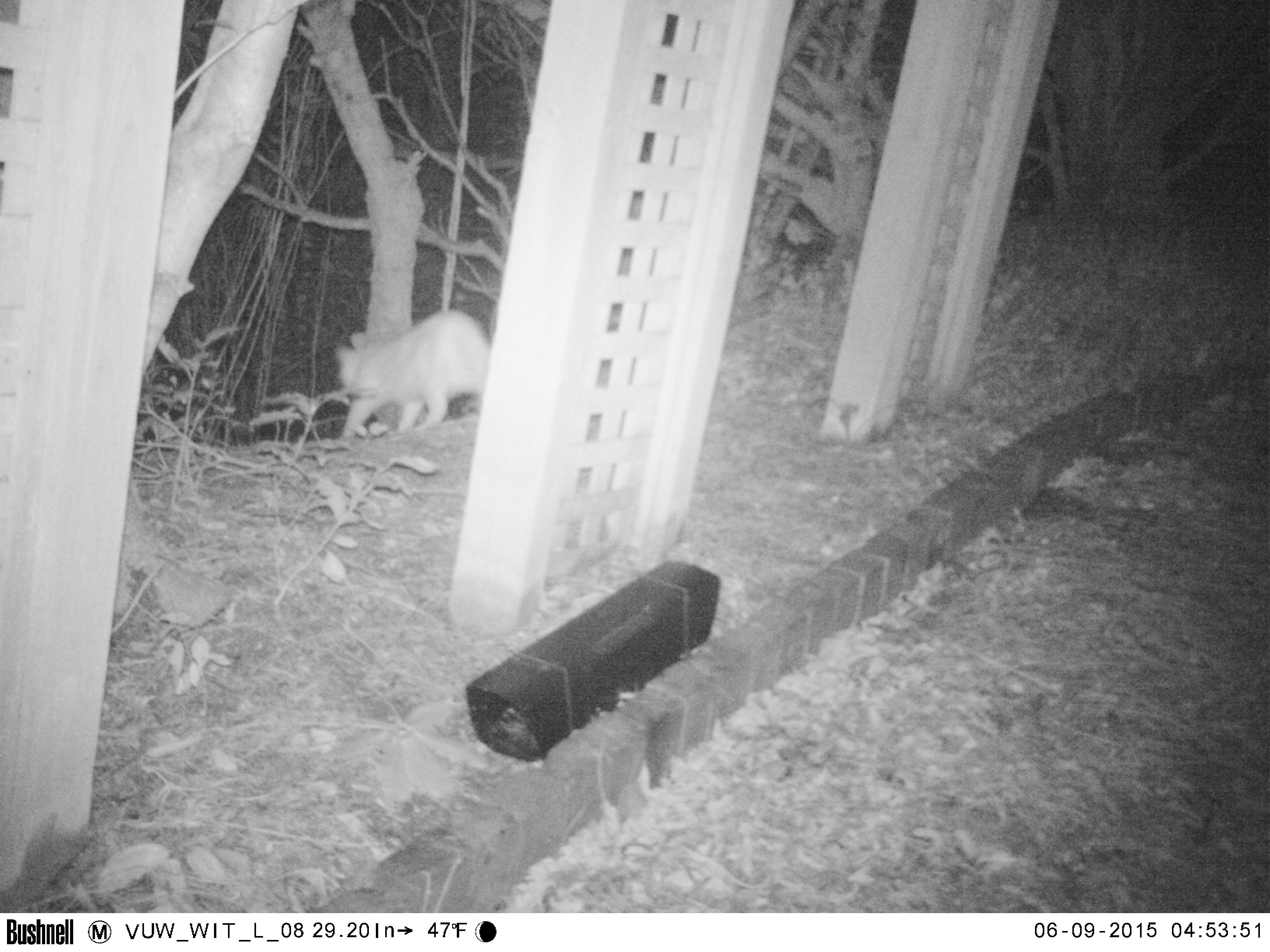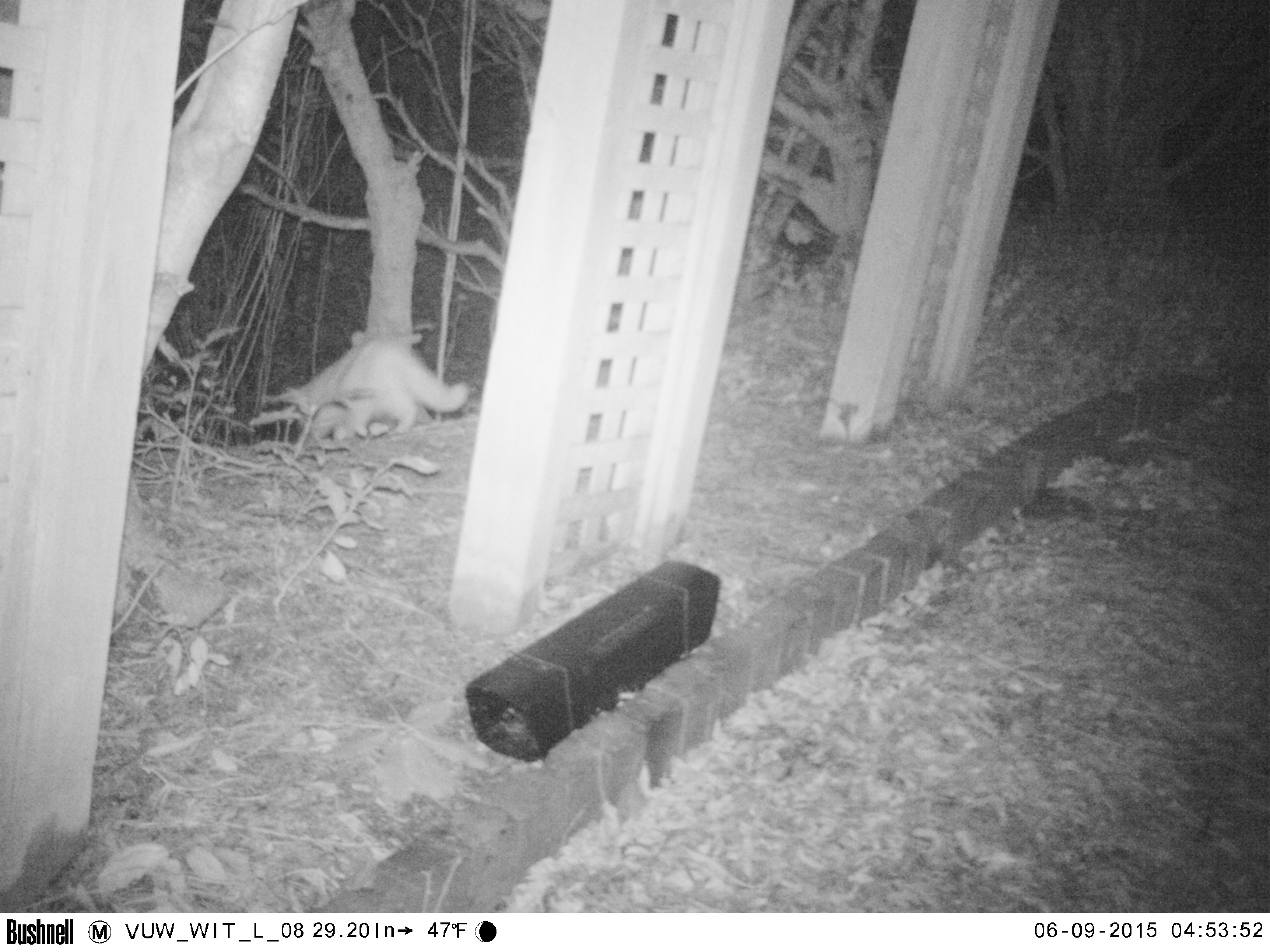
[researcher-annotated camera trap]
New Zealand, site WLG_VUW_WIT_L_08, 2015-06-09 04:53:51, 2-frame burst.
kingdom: Animalia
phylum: Chordata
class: Mammalia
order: Carnivora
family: Felidae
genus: Felis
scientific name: Felis catus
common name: domestic cat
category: cat